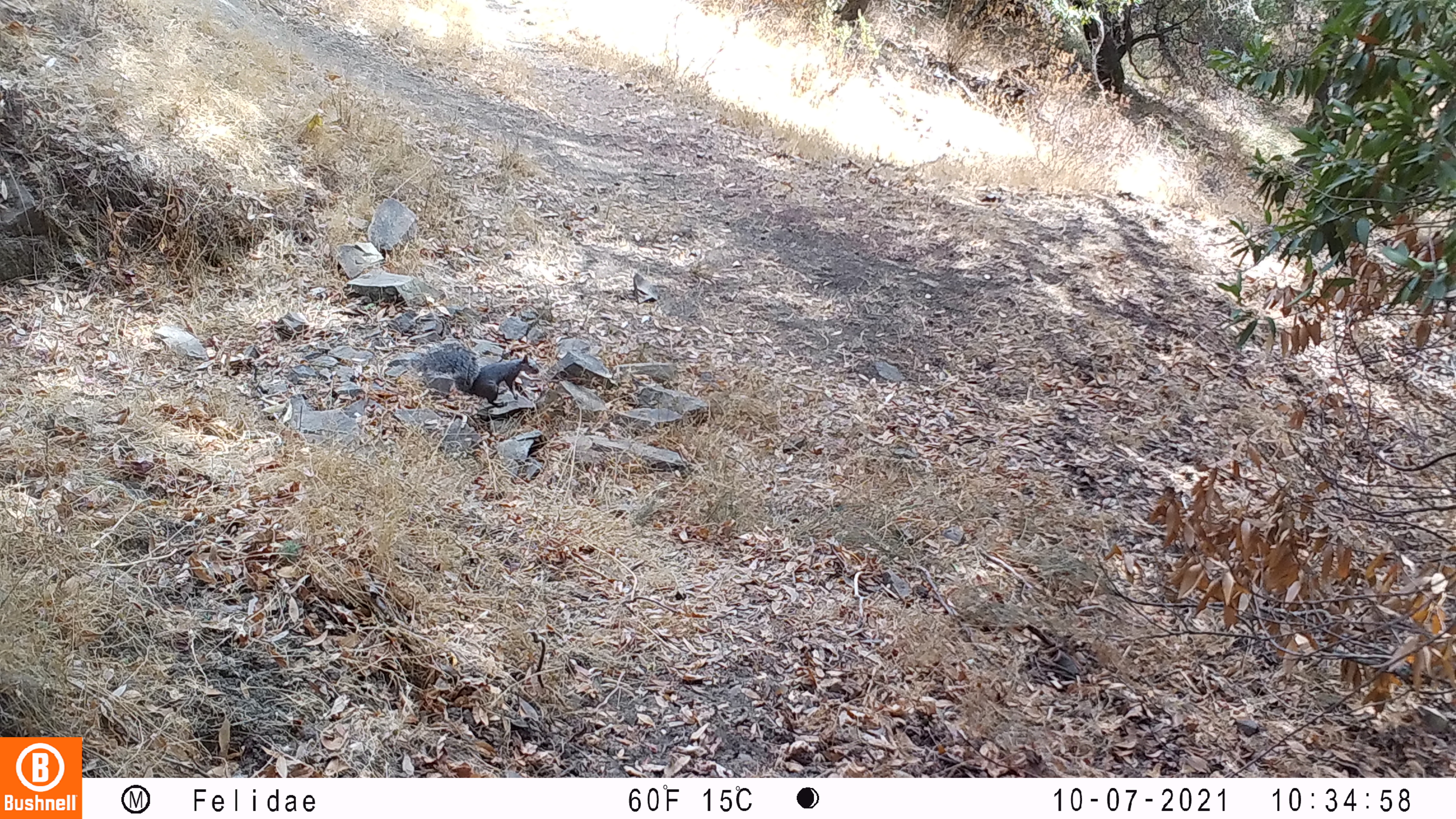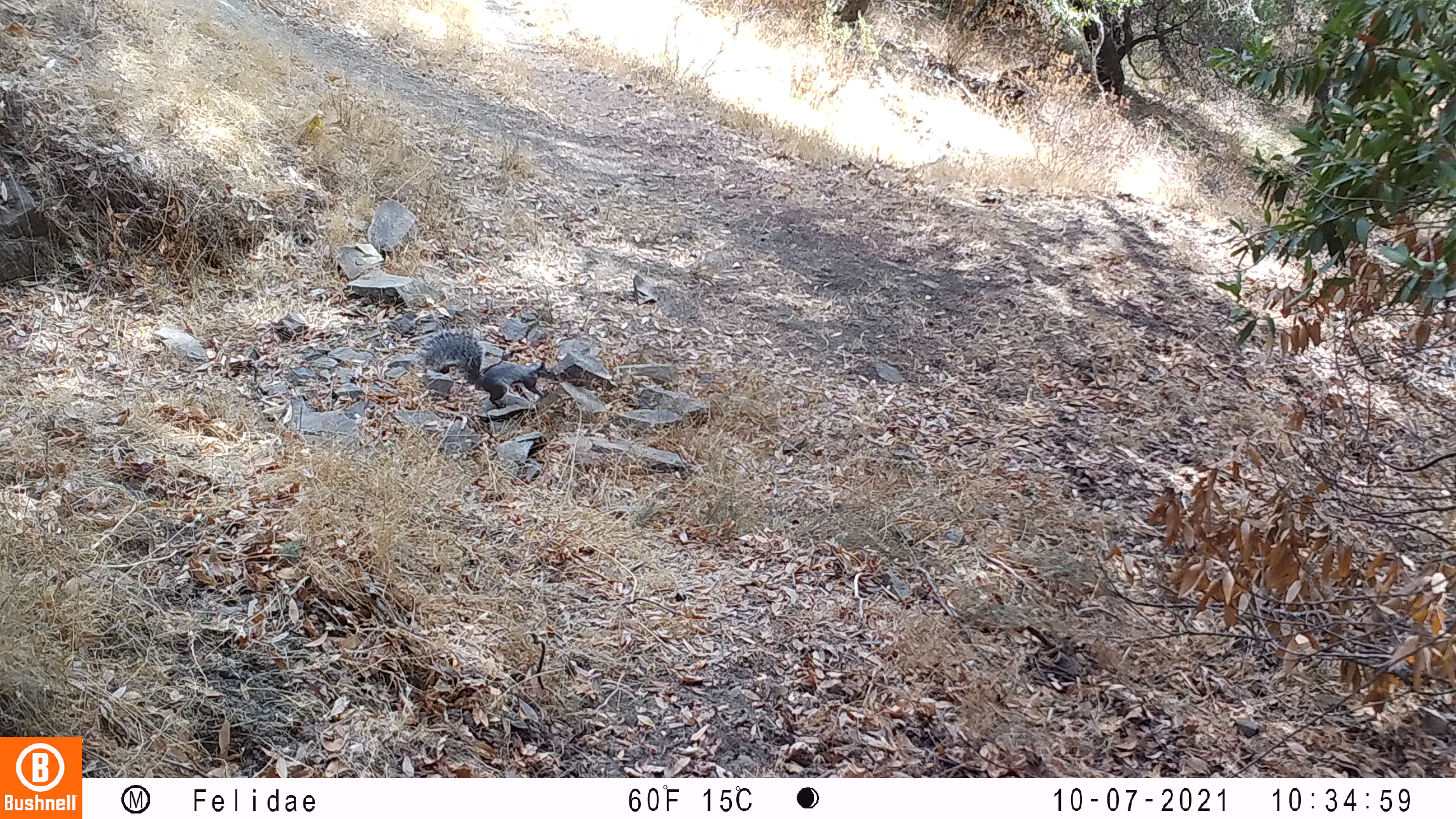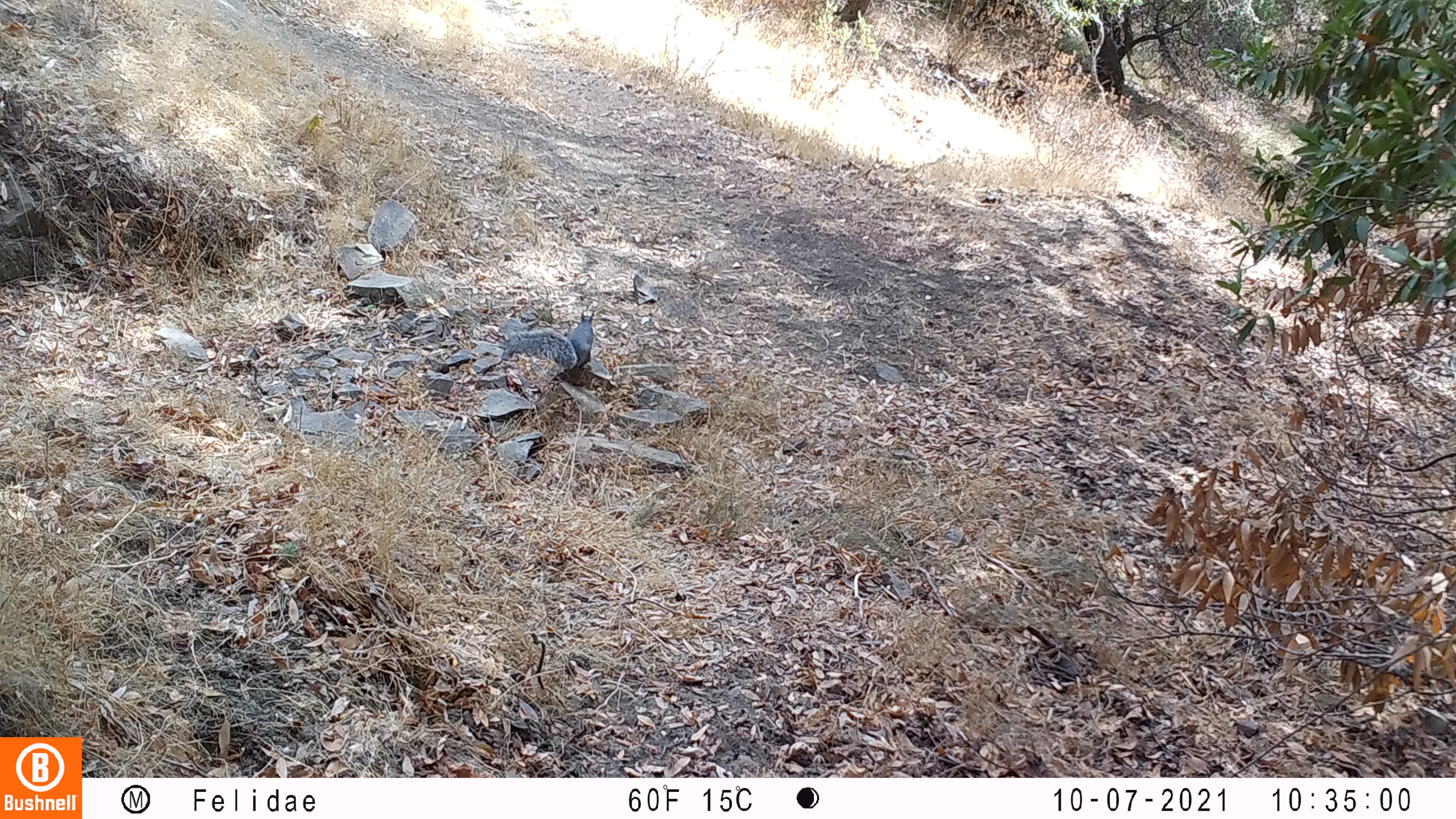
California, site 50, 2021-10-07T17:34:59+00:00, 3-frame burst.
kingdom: Animalia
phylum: Chordata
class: Mammalia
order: Rodentia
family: Sciuridae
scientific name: Sciuridae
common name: squirrel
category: unknown squirrel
Unknown squirrel (squirrel) (Sciuridae).